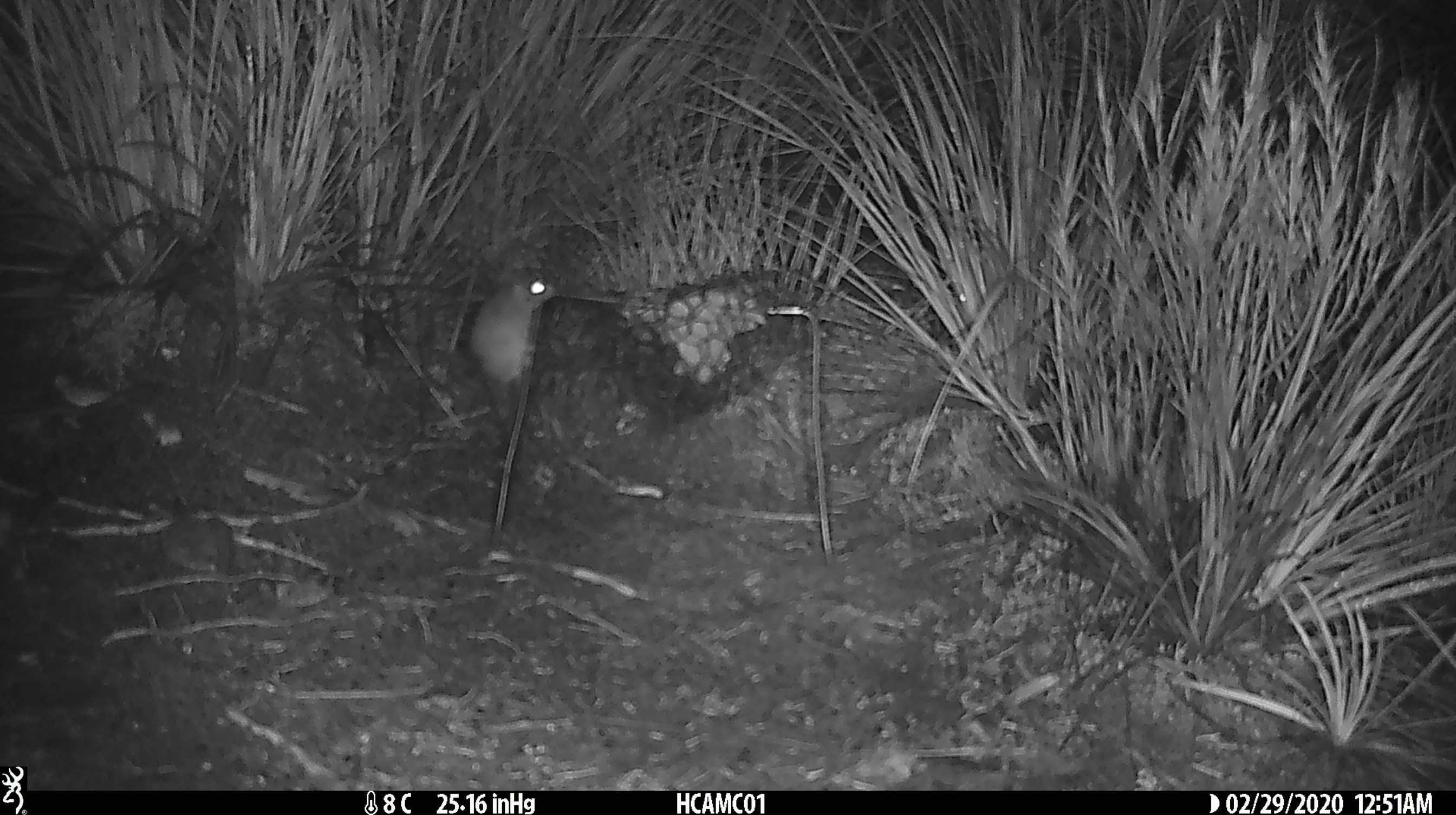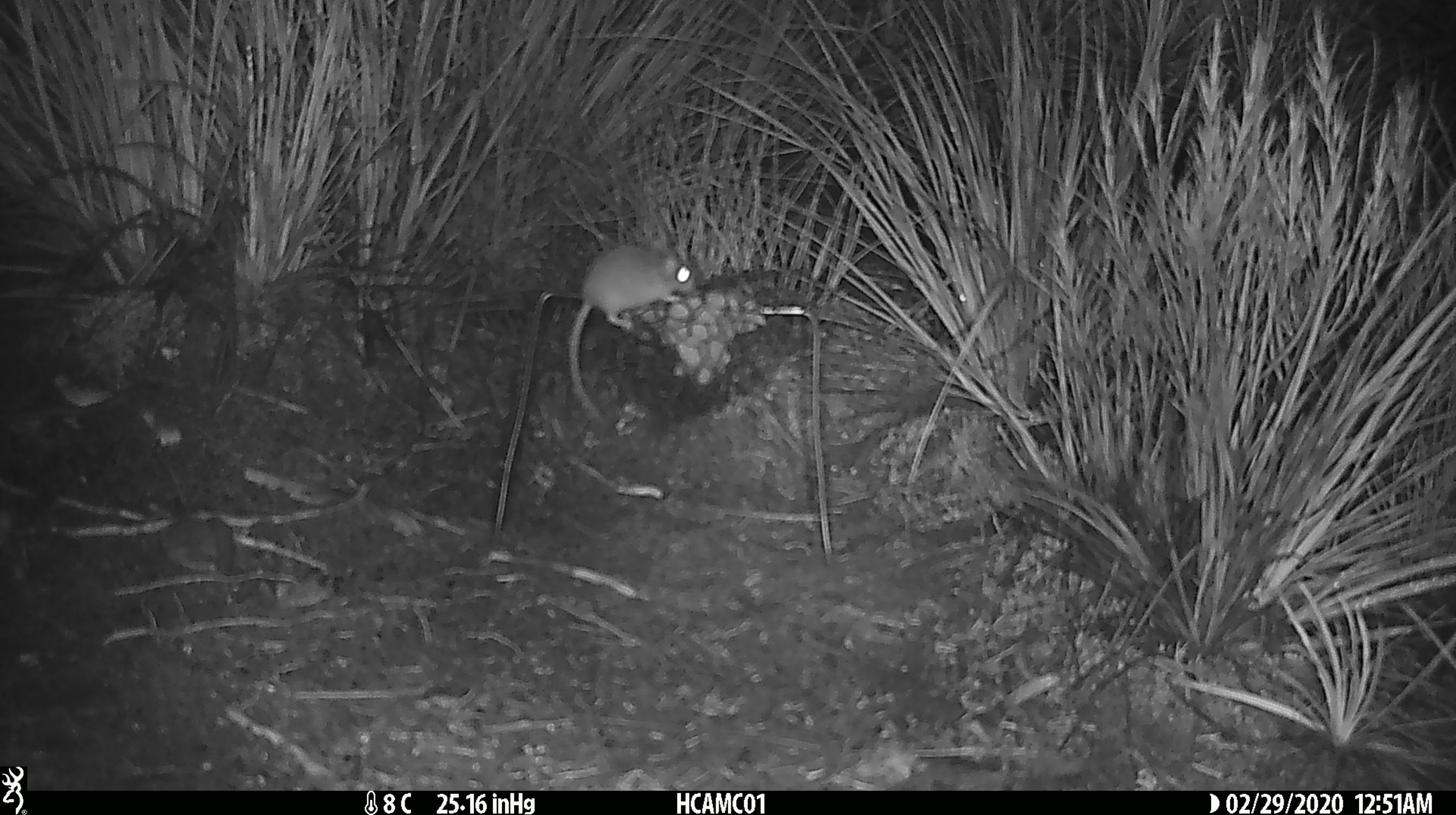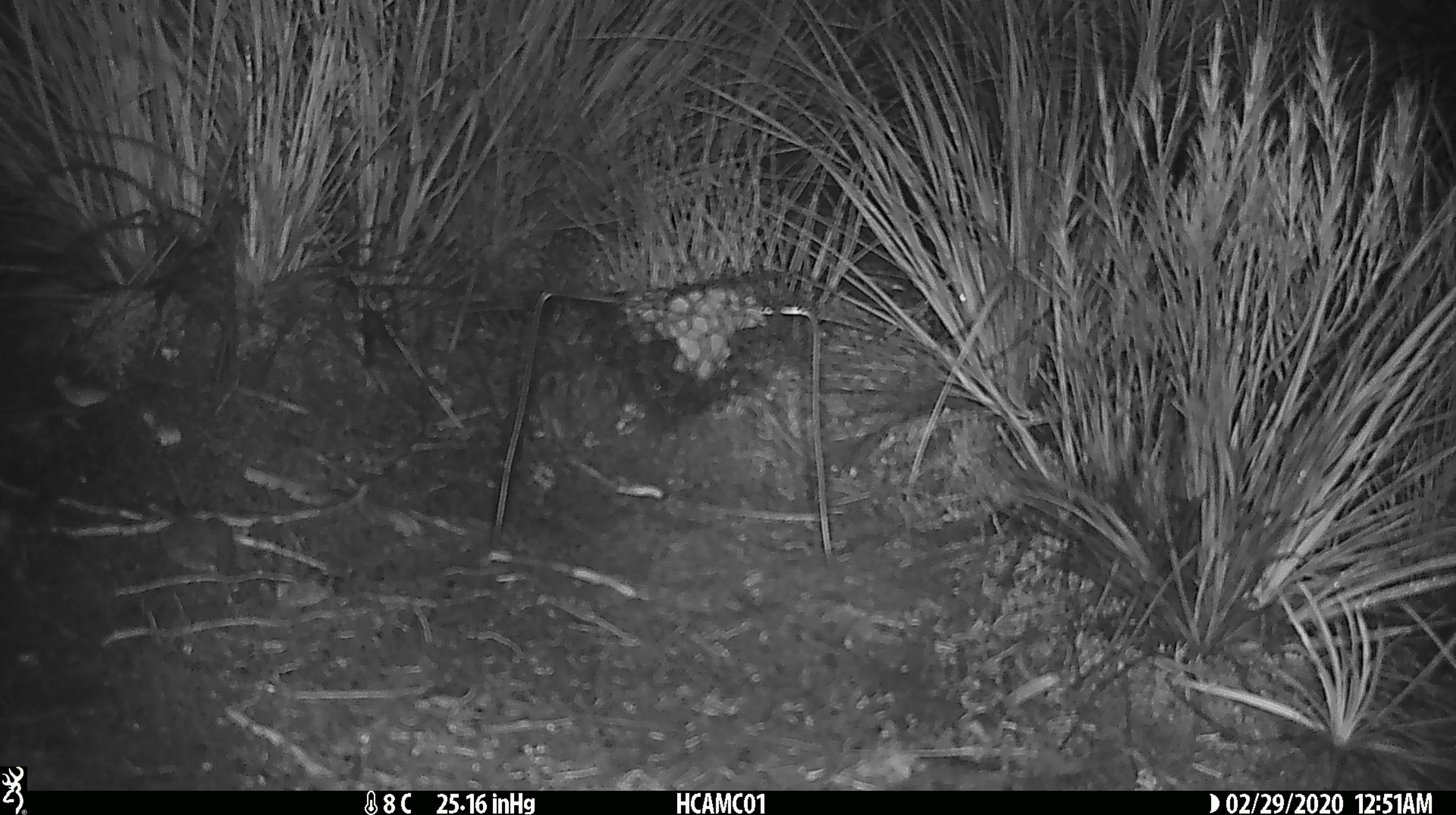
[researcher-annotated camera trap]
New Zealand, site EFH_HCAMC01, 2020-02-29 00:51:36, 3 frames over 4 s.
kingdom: Animalia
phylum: Chordata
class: Mammalia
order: Rodentia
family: Muridae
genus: Mus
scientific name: Mus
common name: mouse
Mouse (Mus).